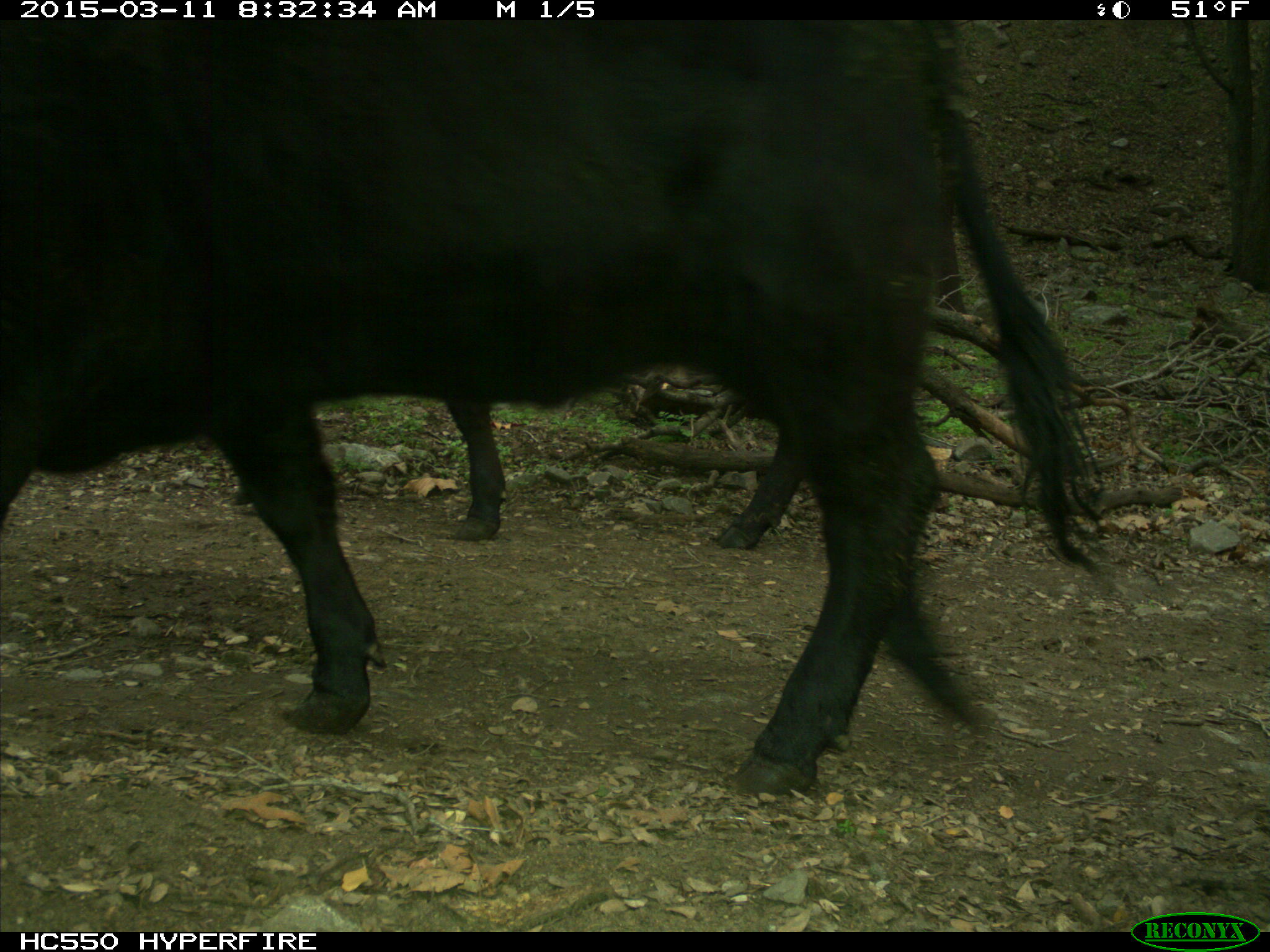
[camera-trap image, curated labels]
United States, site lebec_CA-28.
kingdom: Animalia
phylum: Chordata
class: Mammalia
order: Artiodactyla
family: Bovidae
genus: Bos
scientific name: Bos taurus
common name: domestic cow